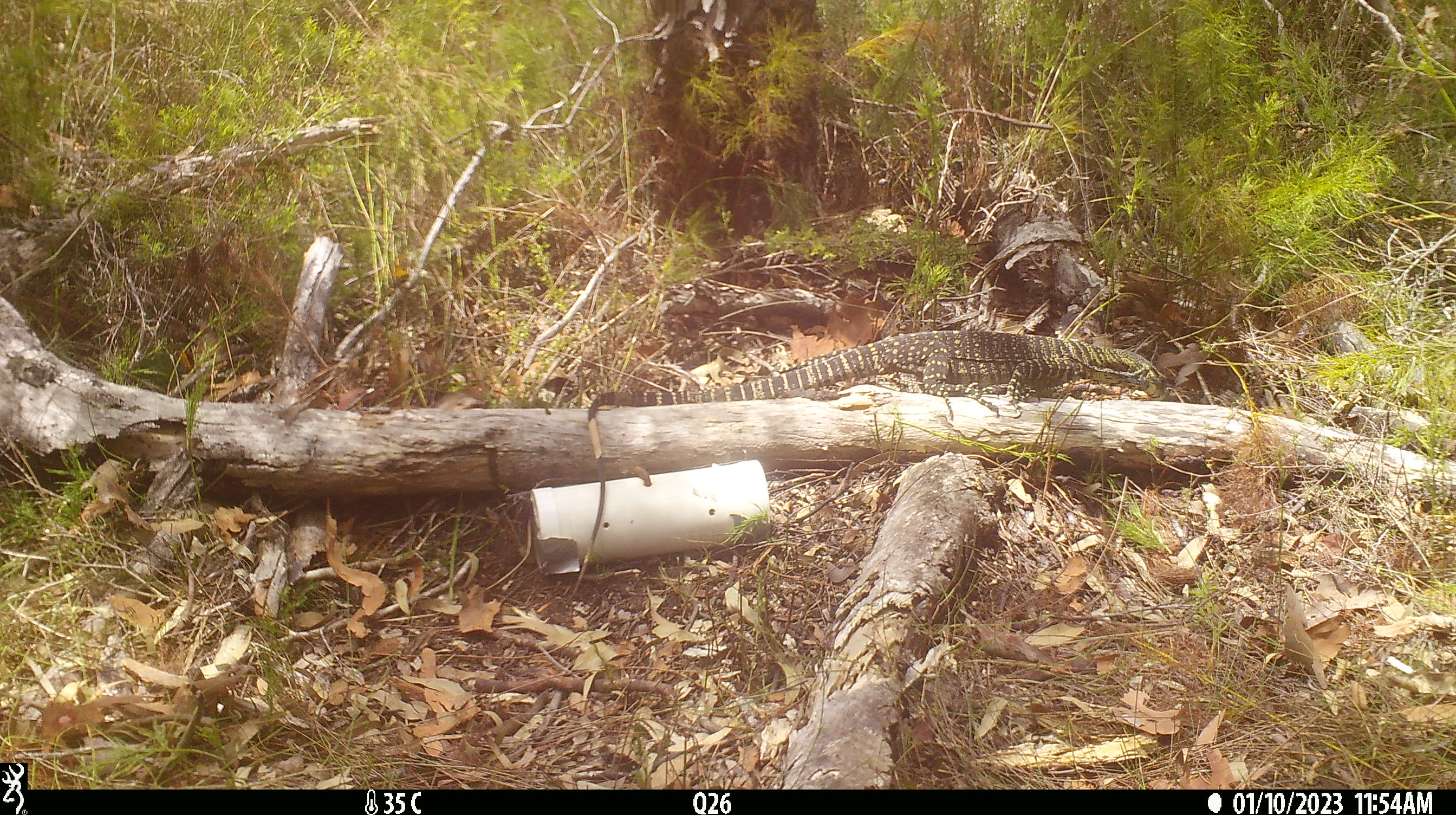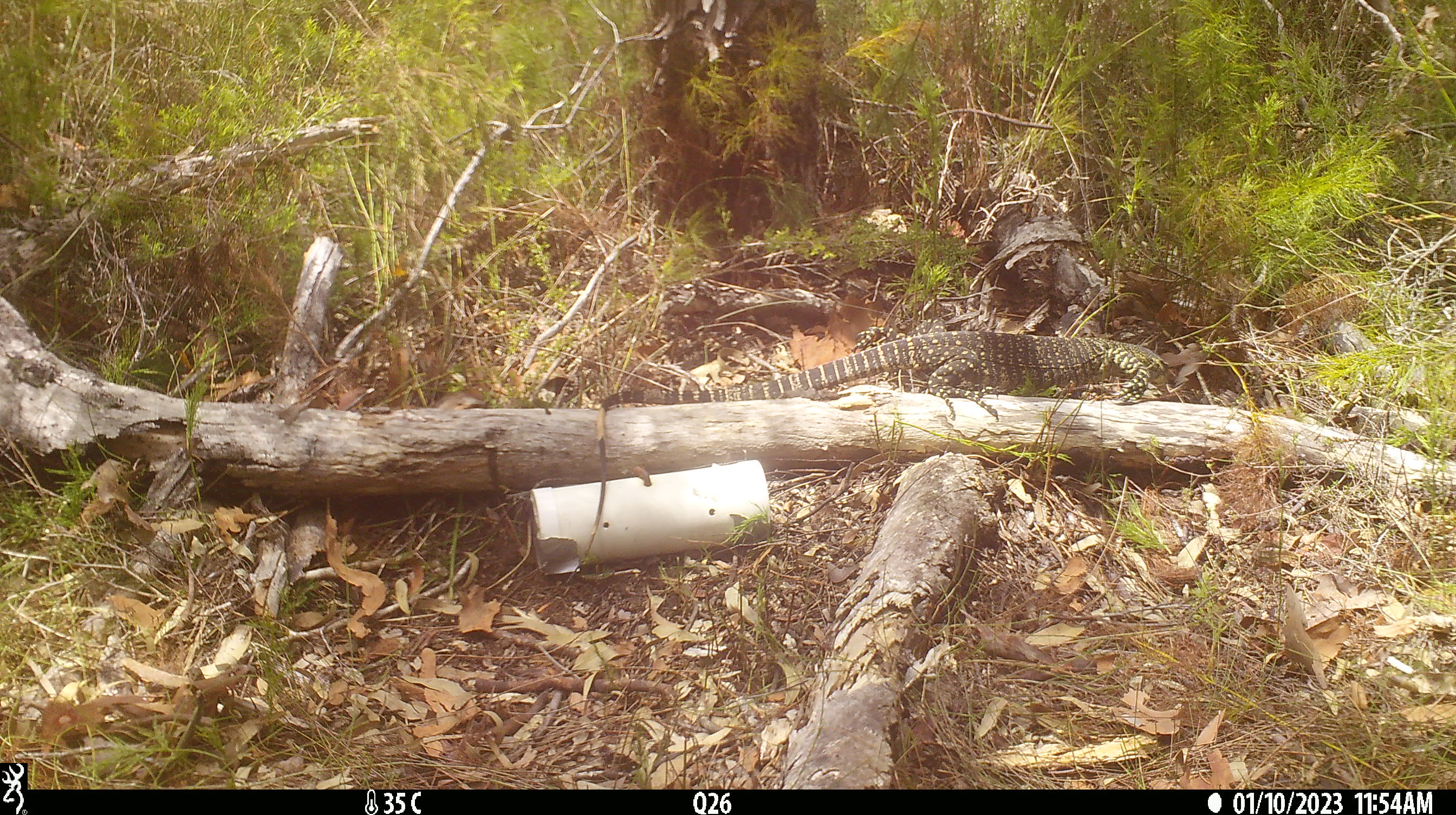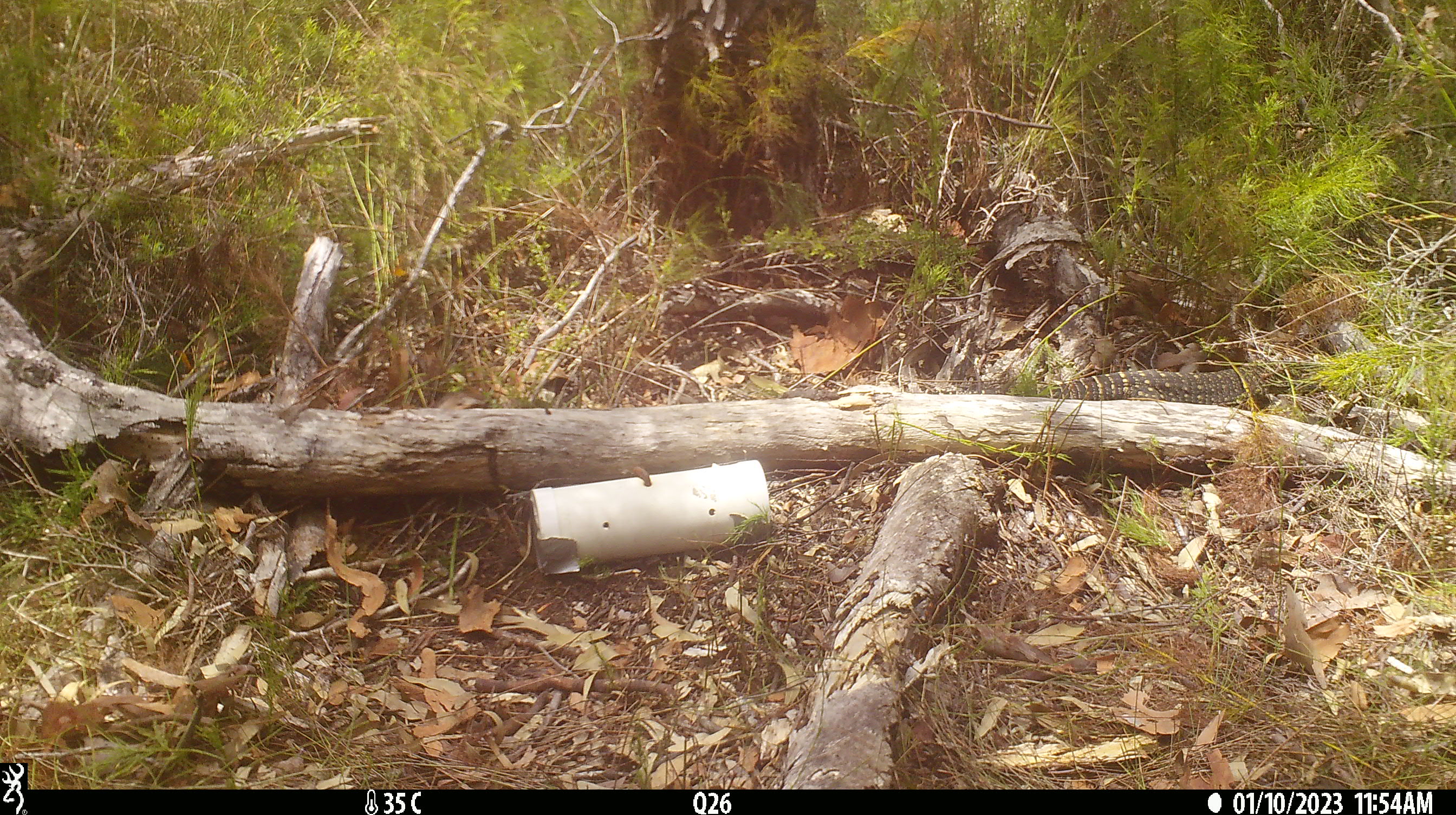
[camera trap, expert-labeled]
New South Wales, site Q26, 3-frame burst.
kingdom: Animalia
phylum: Chordata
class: Reptilia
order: Squamata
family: Varanidae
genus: Varanus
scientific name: Varanus varius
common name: lace monitor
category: goanna